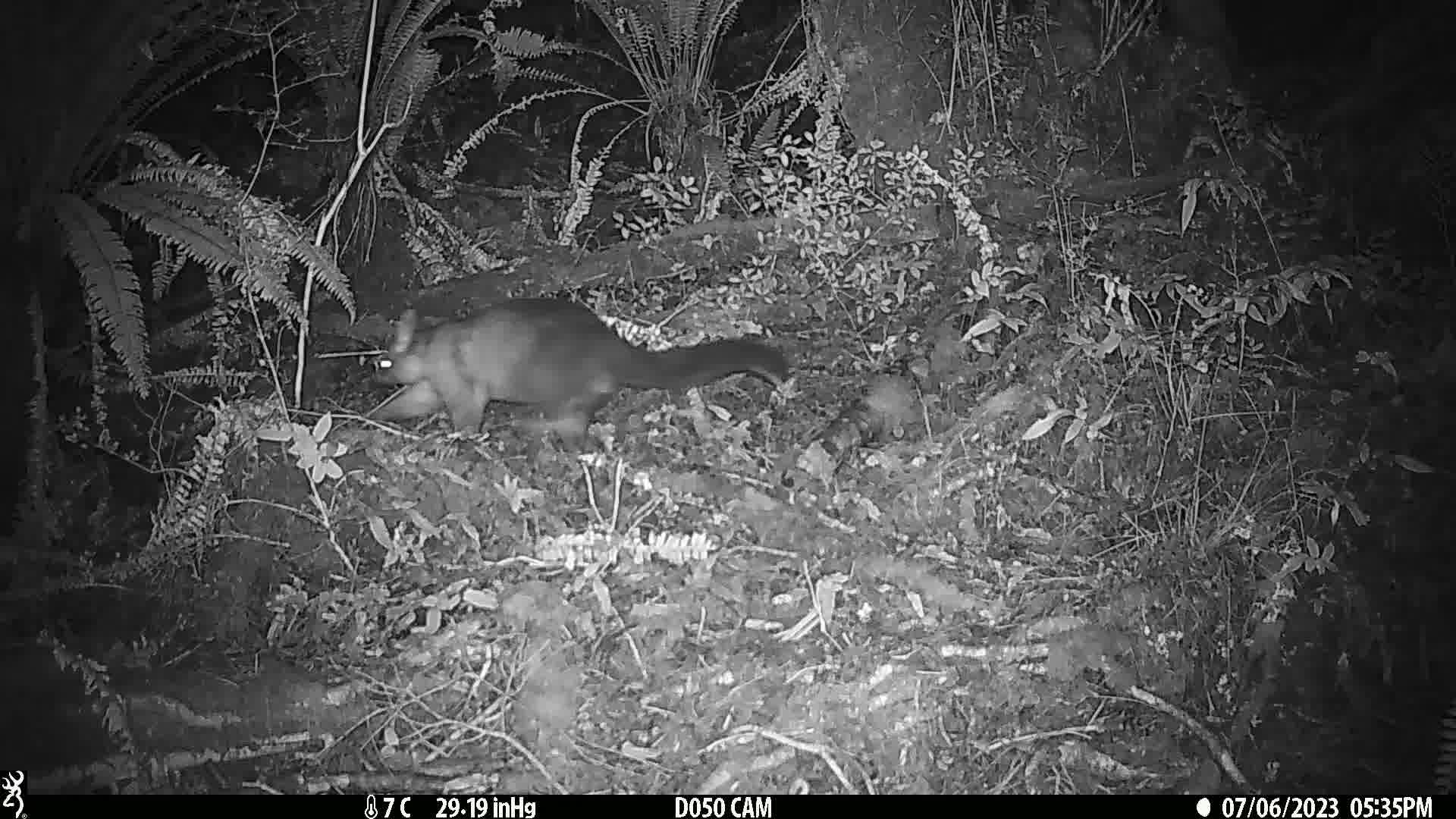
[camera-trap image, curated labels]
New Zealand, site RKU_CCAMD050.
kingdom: Animalia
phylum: Chordata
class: Mammalia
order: Diprotodontia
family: Phalangeridae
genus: Trichosurus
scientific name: Trichosurus vulpecula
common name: common brushtail possum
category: possum